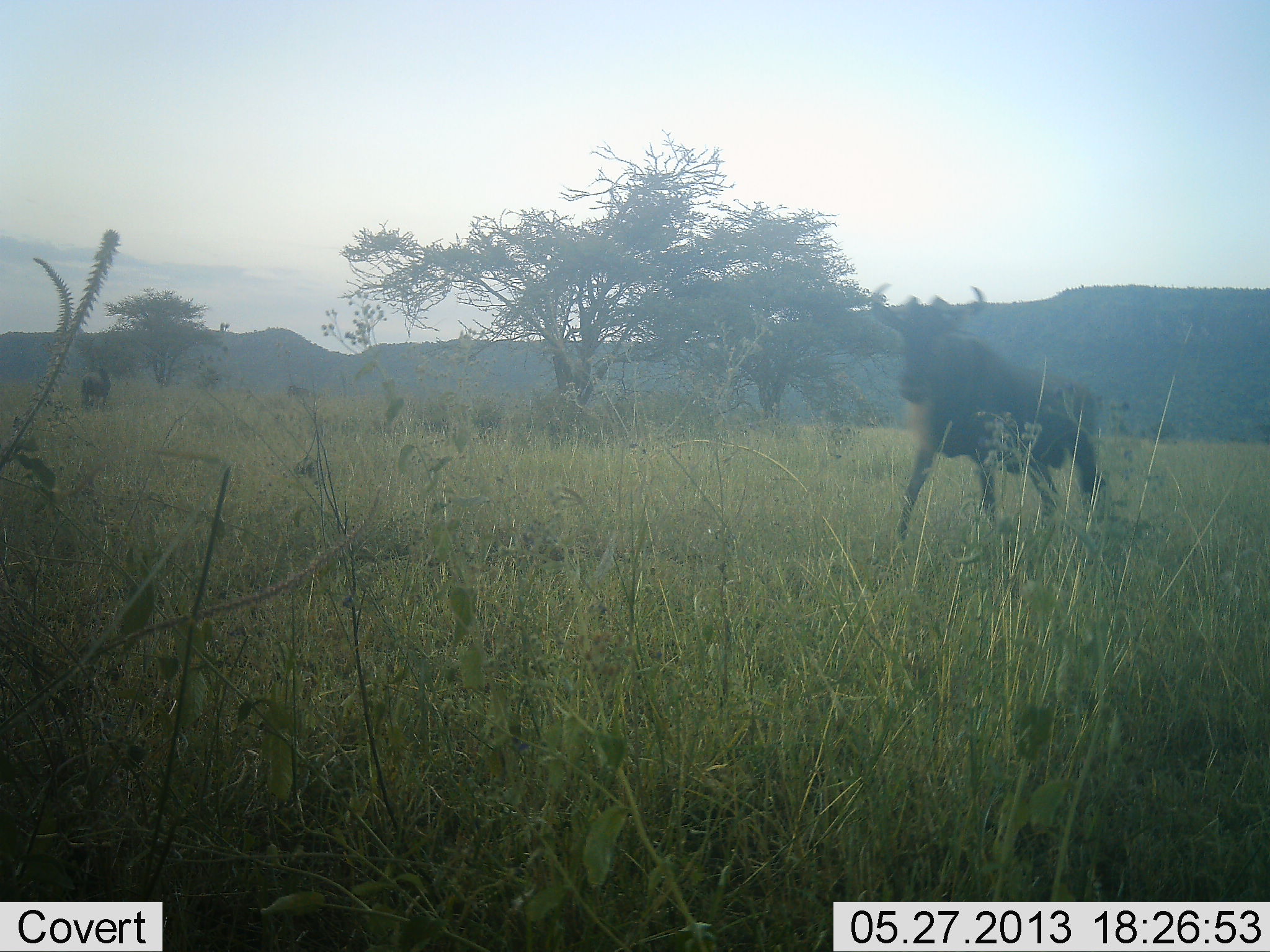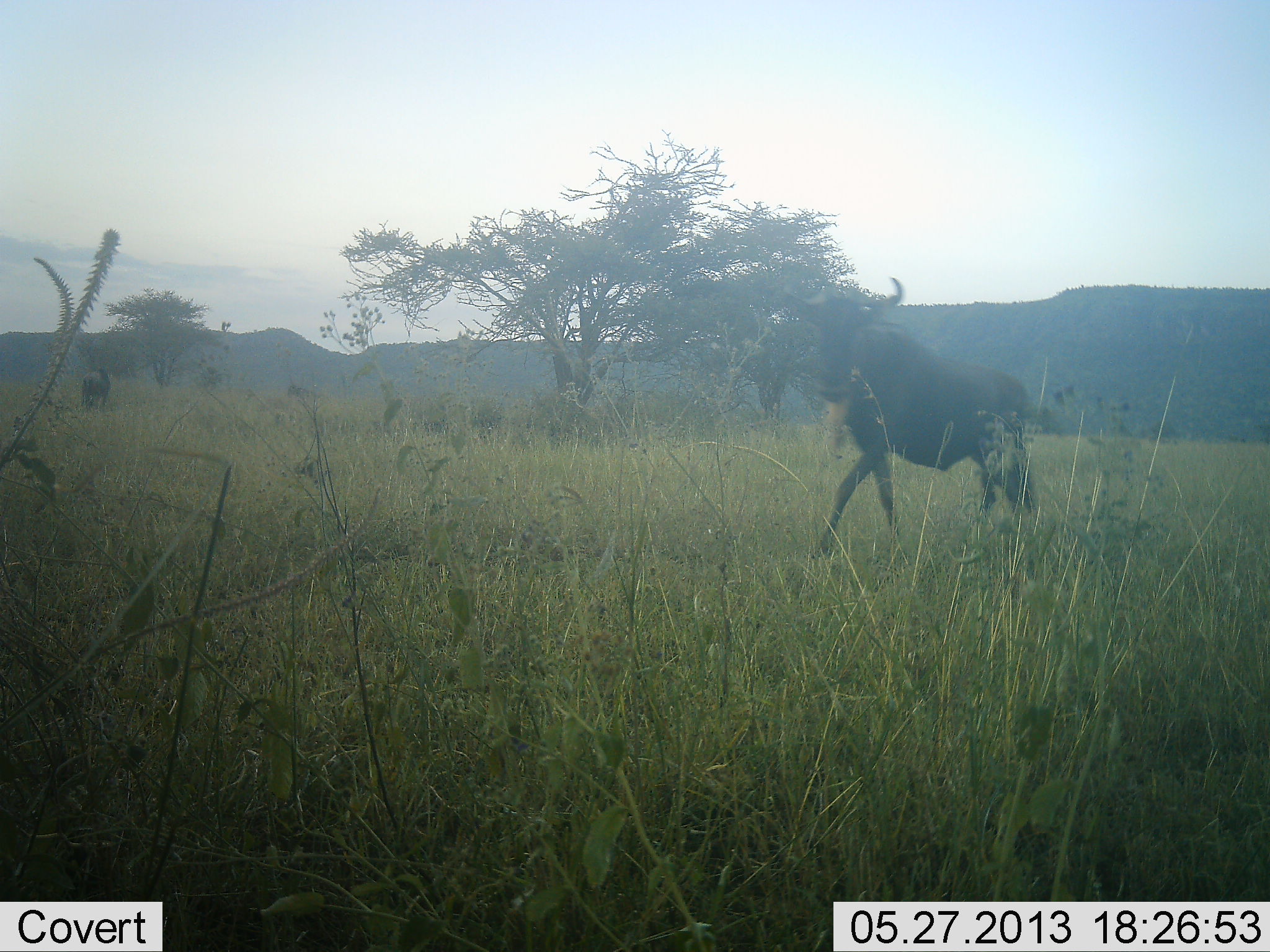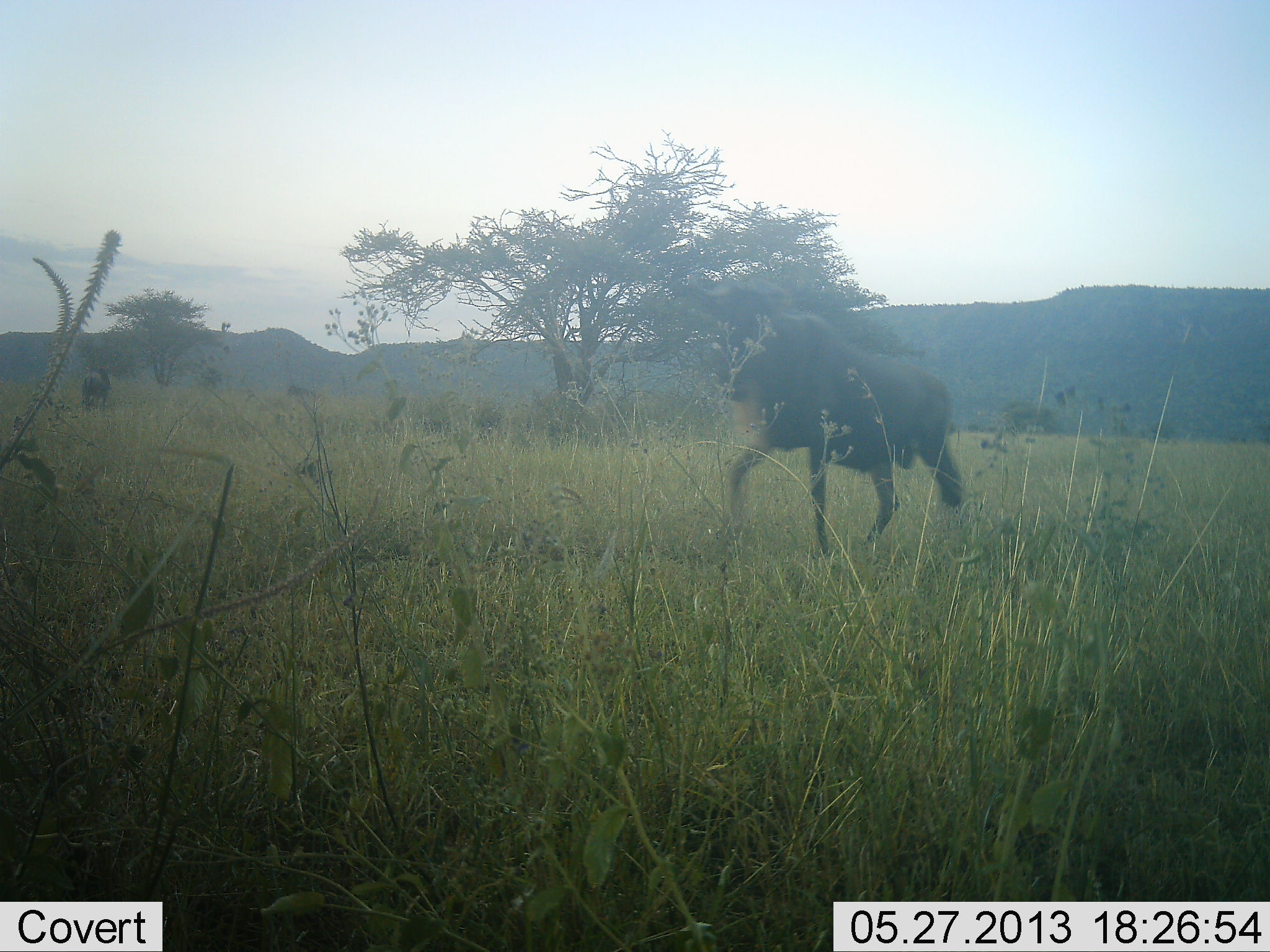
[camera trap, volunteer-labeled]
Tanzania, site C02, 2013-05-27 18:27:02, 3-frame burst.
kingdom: Animalia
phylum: Chordata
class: Mammalia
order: Artiodactyla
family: Bovidae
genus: Connochaetes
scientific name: Connochaetes taurinus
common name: blue wildebeest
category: wildebeest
Wildebeest (blue wildebeest) (Connochaetes taurinus), count 1. Behavior (volunteer vote fractions): standing 20%, resting 0%, moving 100%, interacting 0%. Young present (vote fraction): 0%. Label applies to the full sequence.